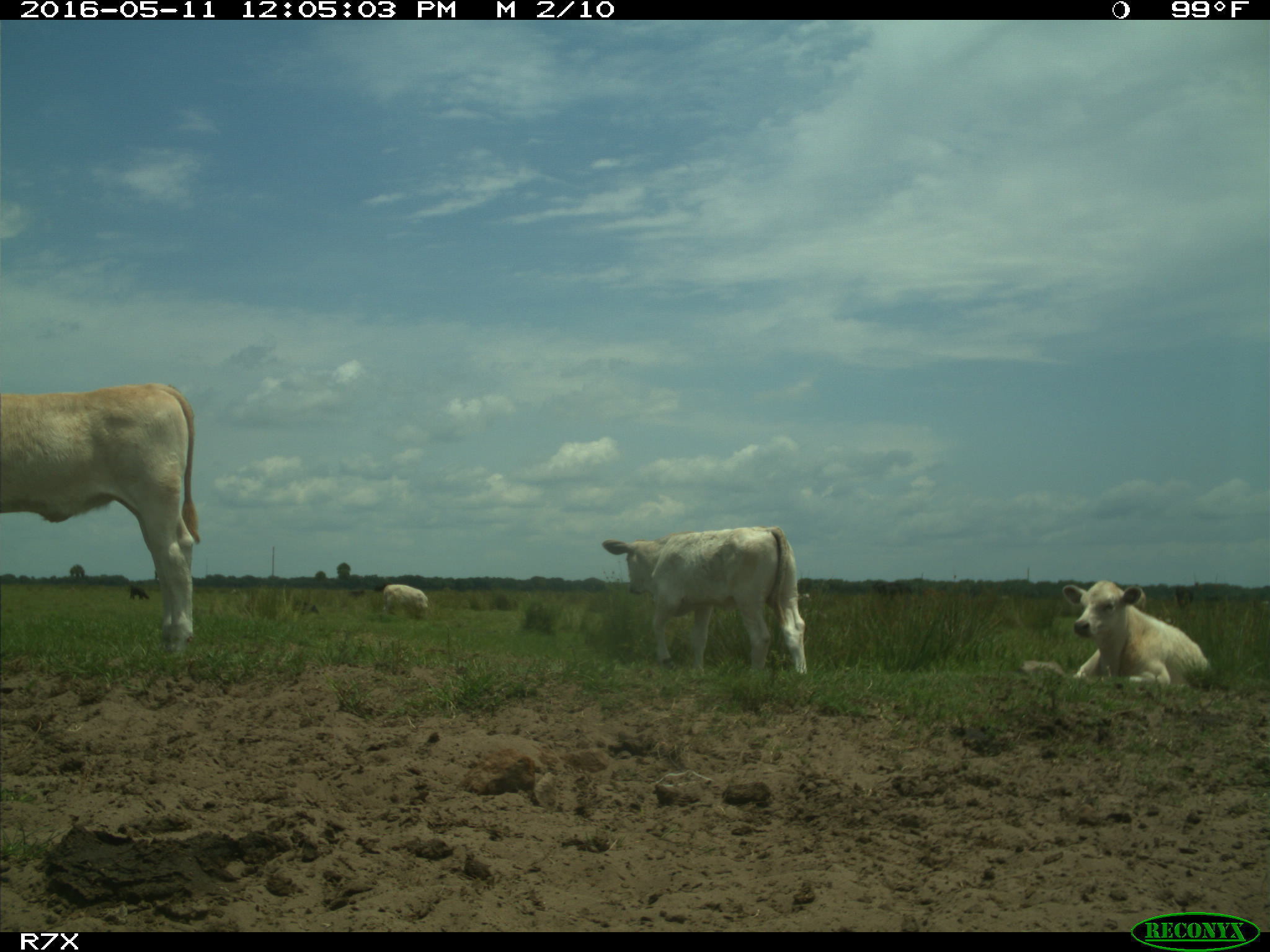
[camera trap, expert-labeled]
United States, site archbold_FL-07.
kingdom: Animalia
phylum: Chordata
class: Mammalia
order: Artiodactyla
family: Bovidae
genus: Bos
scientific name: Bos taurus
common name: domestic cow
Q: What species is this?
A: Bos taurus (domestic cow).